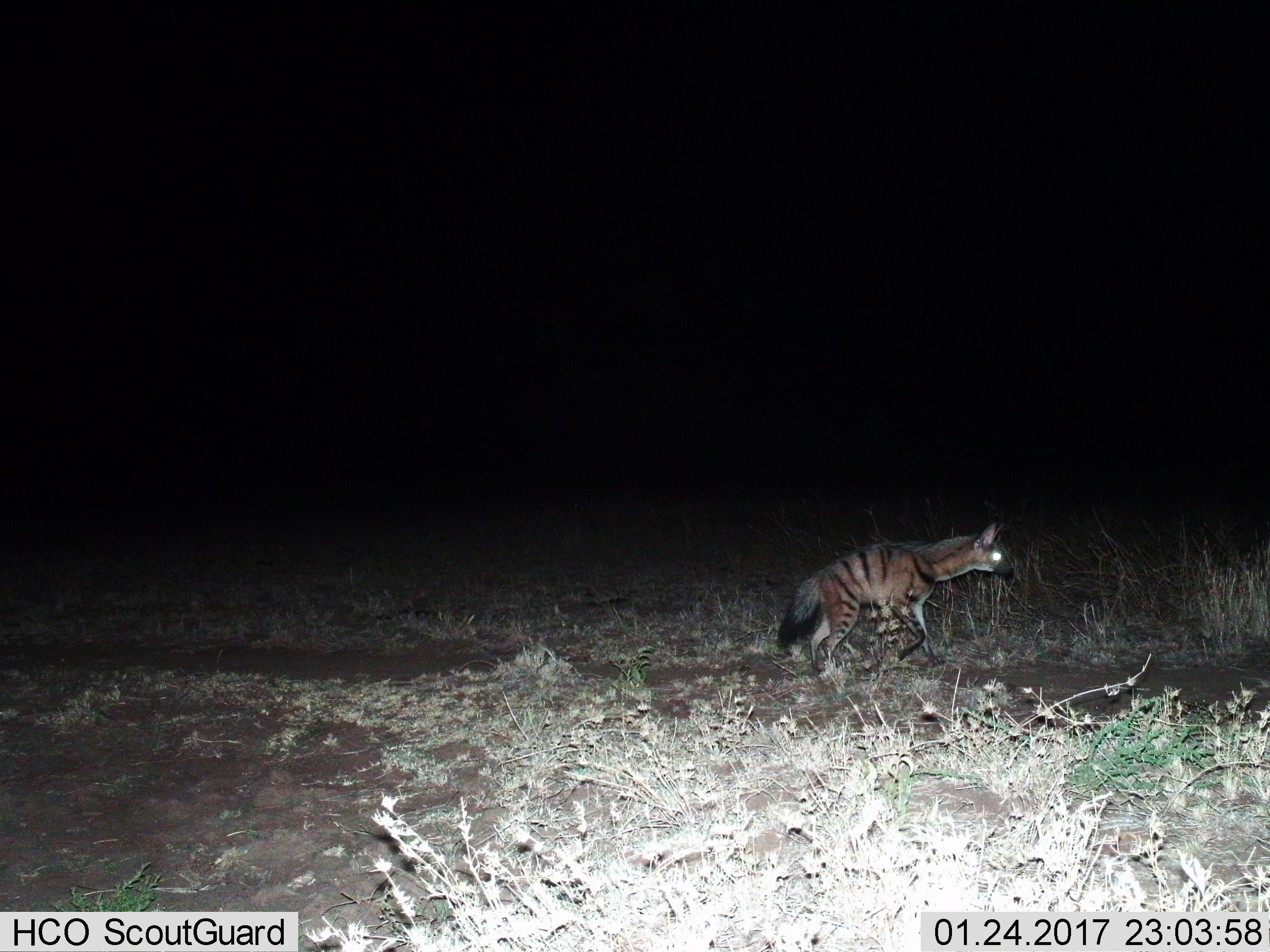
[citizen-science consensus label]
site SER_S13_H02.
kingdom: Animalia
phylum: Chordata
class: Mammalia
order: Carnivora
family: Hyaenidae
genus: Hyaena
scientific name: Hyaena hyaena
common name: striped hyena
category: hyenastriped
Hyenastriped (striped hyena) (Hyaena hyaena), count 1. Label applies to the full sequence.